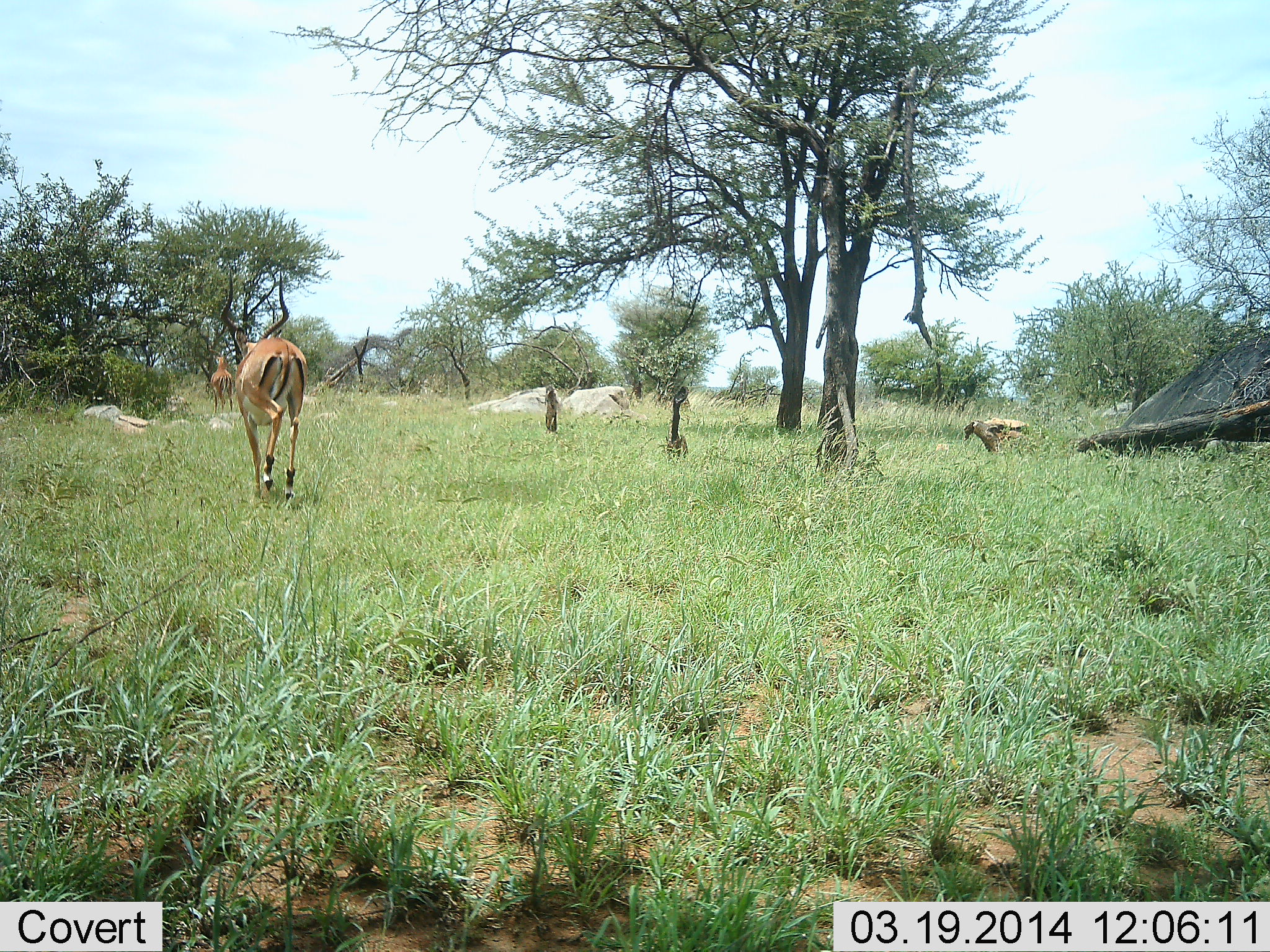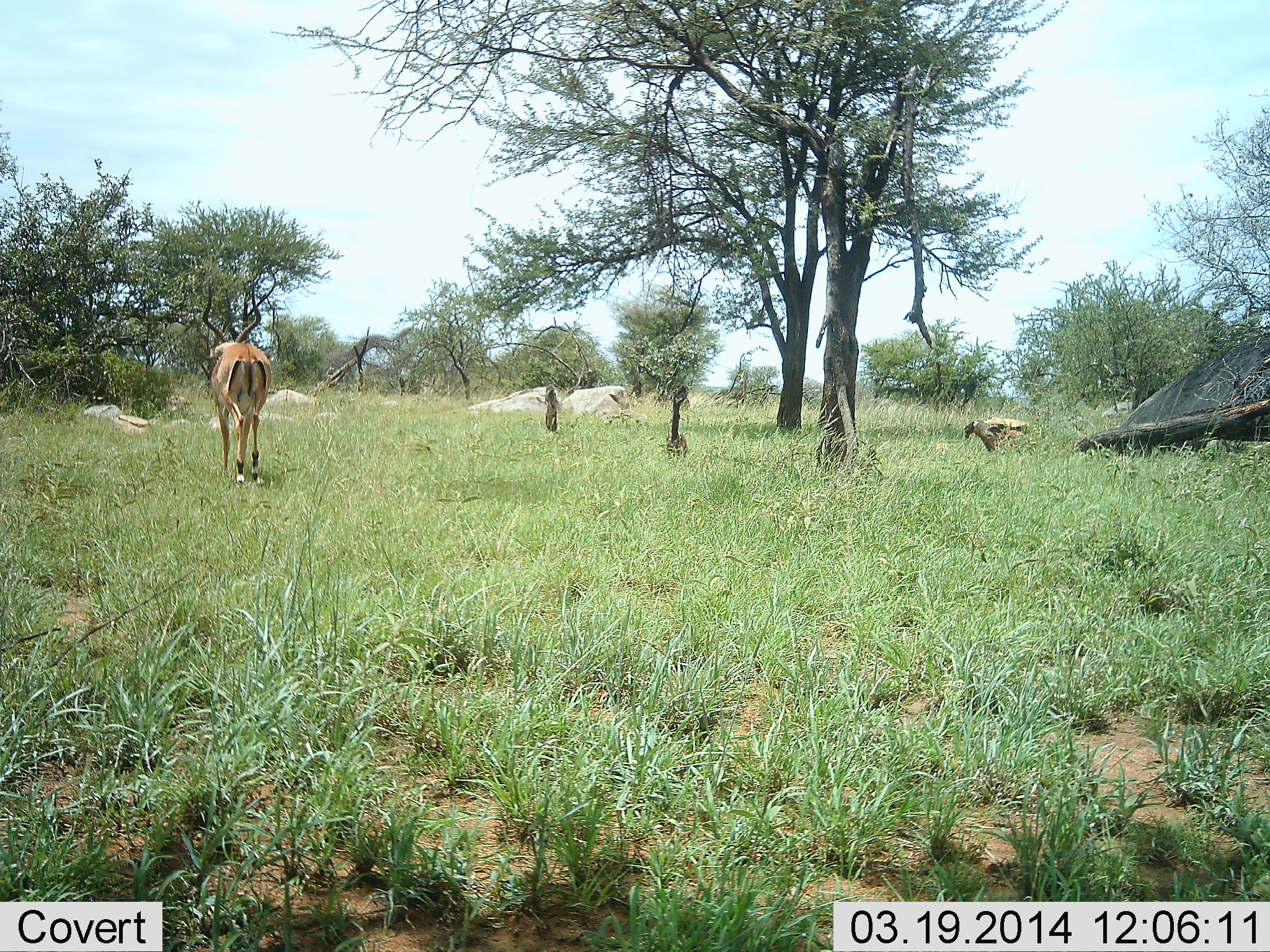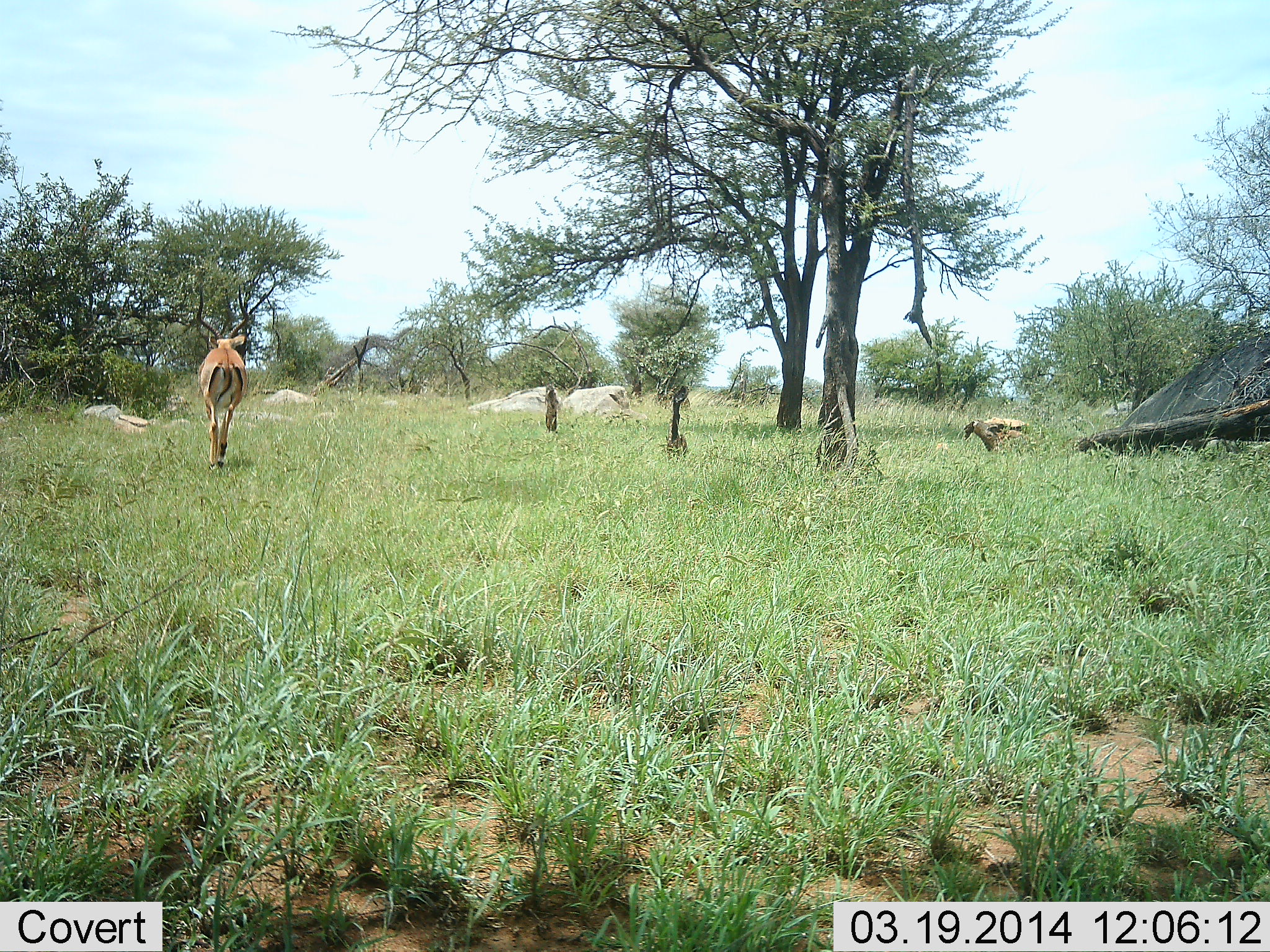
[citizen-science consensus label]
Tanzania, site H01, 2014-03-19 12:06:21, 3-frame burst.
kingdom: Animalia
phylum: Chordata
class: Mammalia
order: Artiodactyla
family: Bovidae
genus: Aepyceros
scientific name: Aepyceros melampus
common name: impala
Impala (Aepyceros melampus), count 1. Behavior (volunteer vote fractions): standing 10%, resting 0%, moving 100%, interacting 0%. Young present (vote fraction): 0%. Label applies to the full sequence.